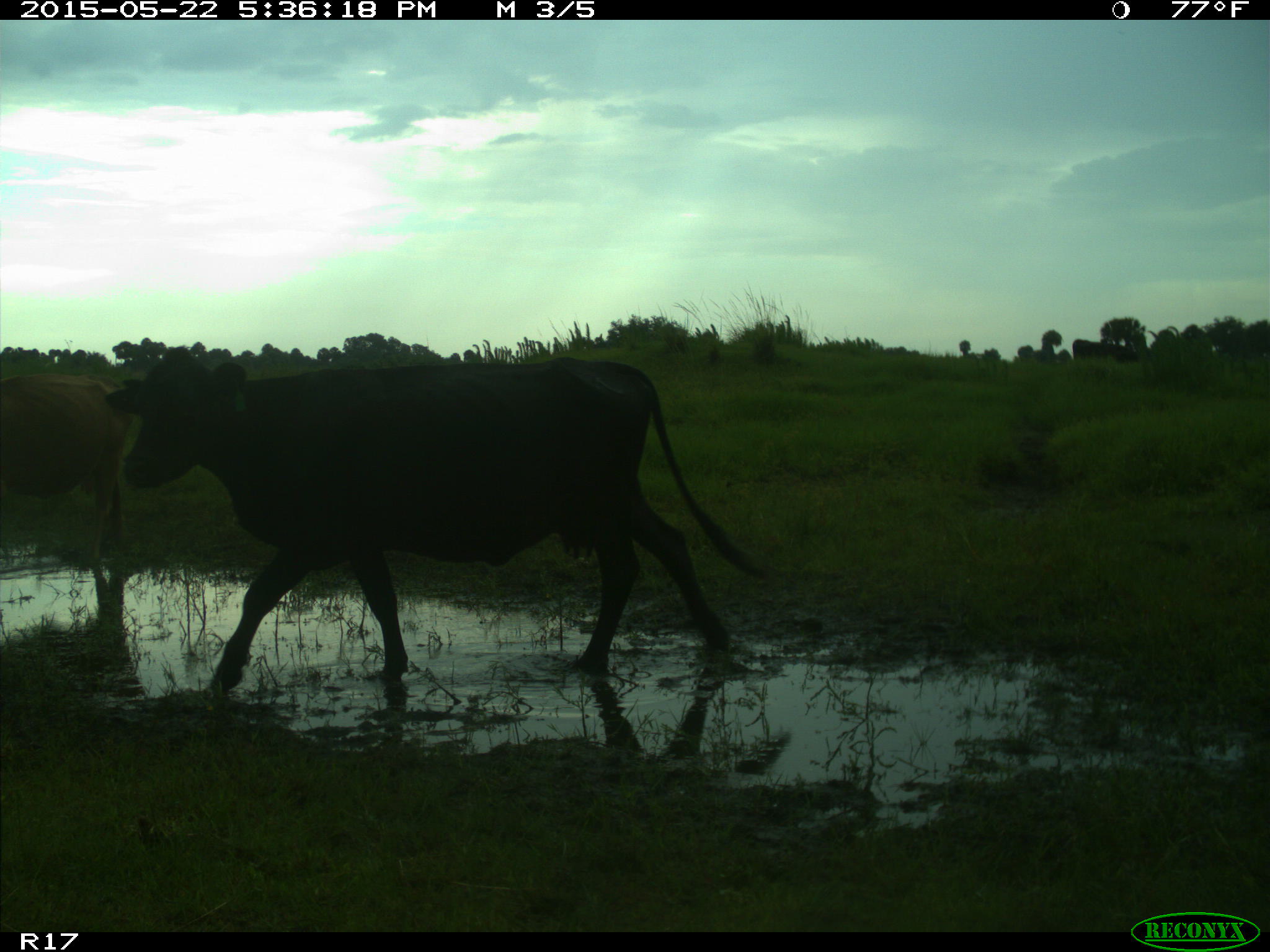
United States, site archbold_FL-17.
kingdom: Animalia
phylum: Chordata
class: Mammalia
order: Artiodactyla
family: Bovidae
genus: Bos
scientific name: Bos taurus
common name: domestic cow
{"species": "Bos taurus (domestic cow)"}